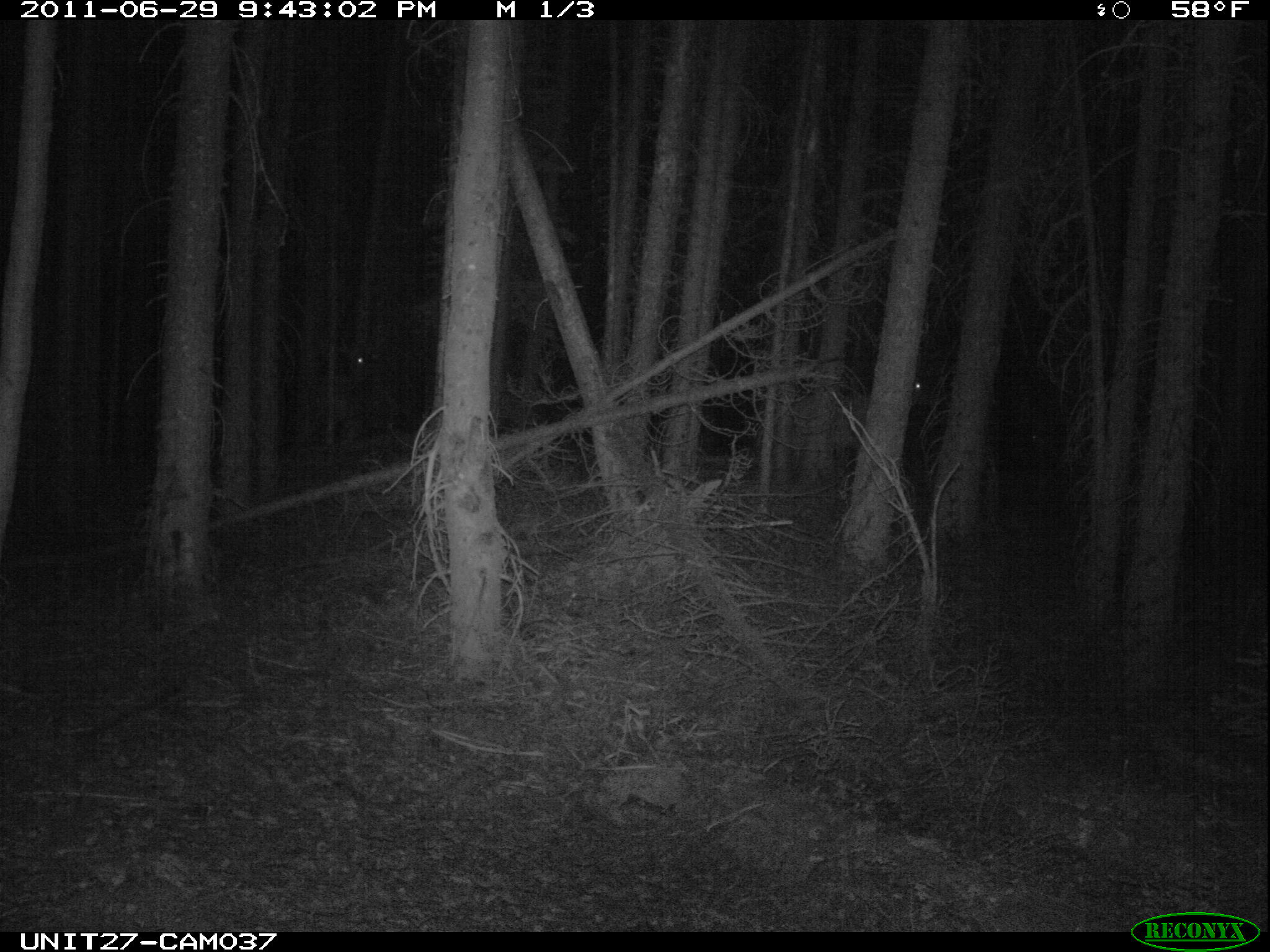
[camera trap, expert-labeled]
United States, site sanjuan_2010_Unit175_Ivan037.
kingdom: Animalia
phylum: Chordata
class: Mammalia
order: Artiodactyla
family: Cervidae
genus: Cervus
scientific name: Cervus elaphus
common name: red deer